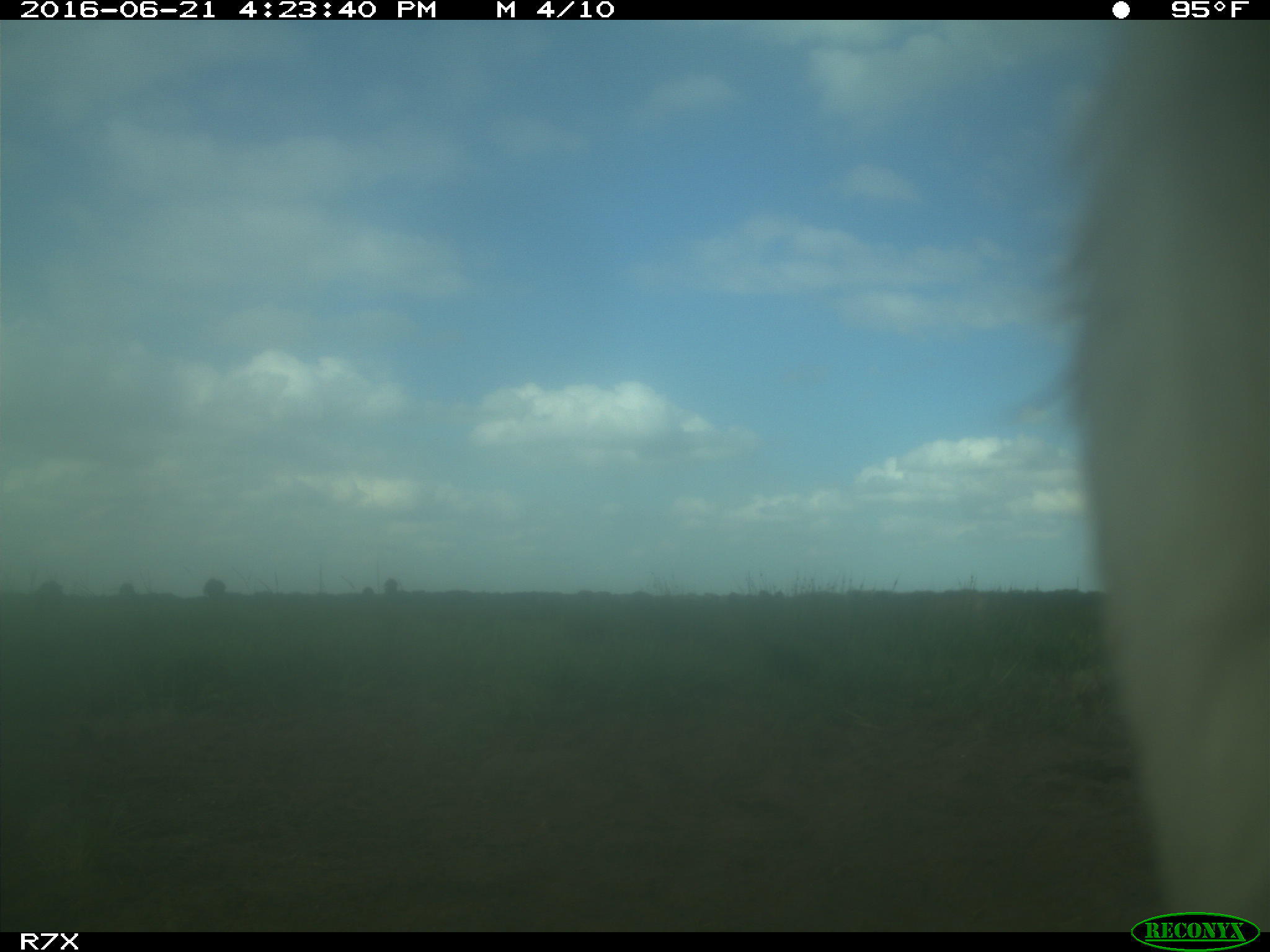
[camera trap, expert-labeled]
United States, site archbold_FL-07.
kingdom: Animalia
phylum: Chordata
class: Mammalia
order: Artiodactyla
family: Bovidae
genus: Bos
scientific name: Bos taurus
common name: domestic cow